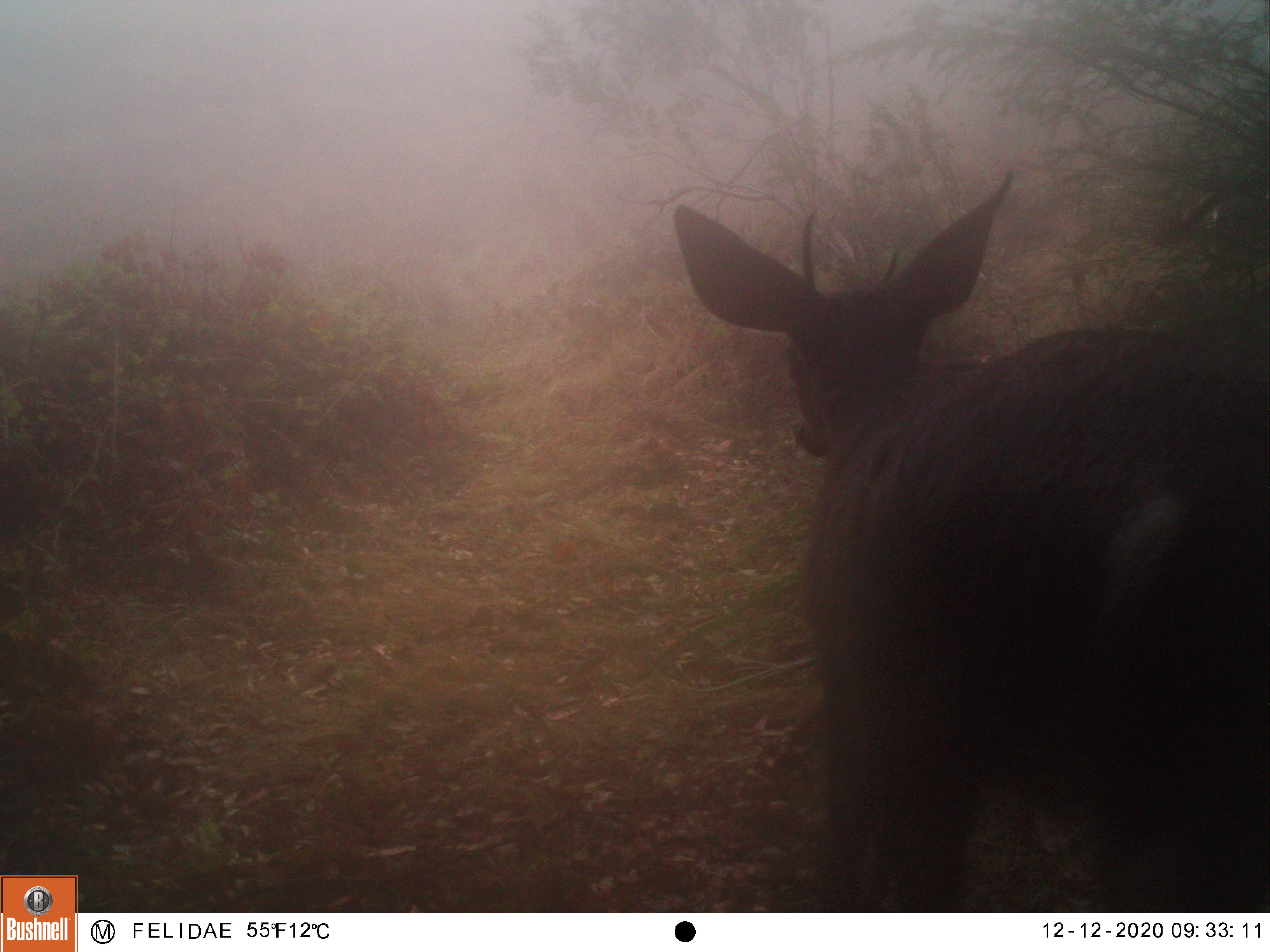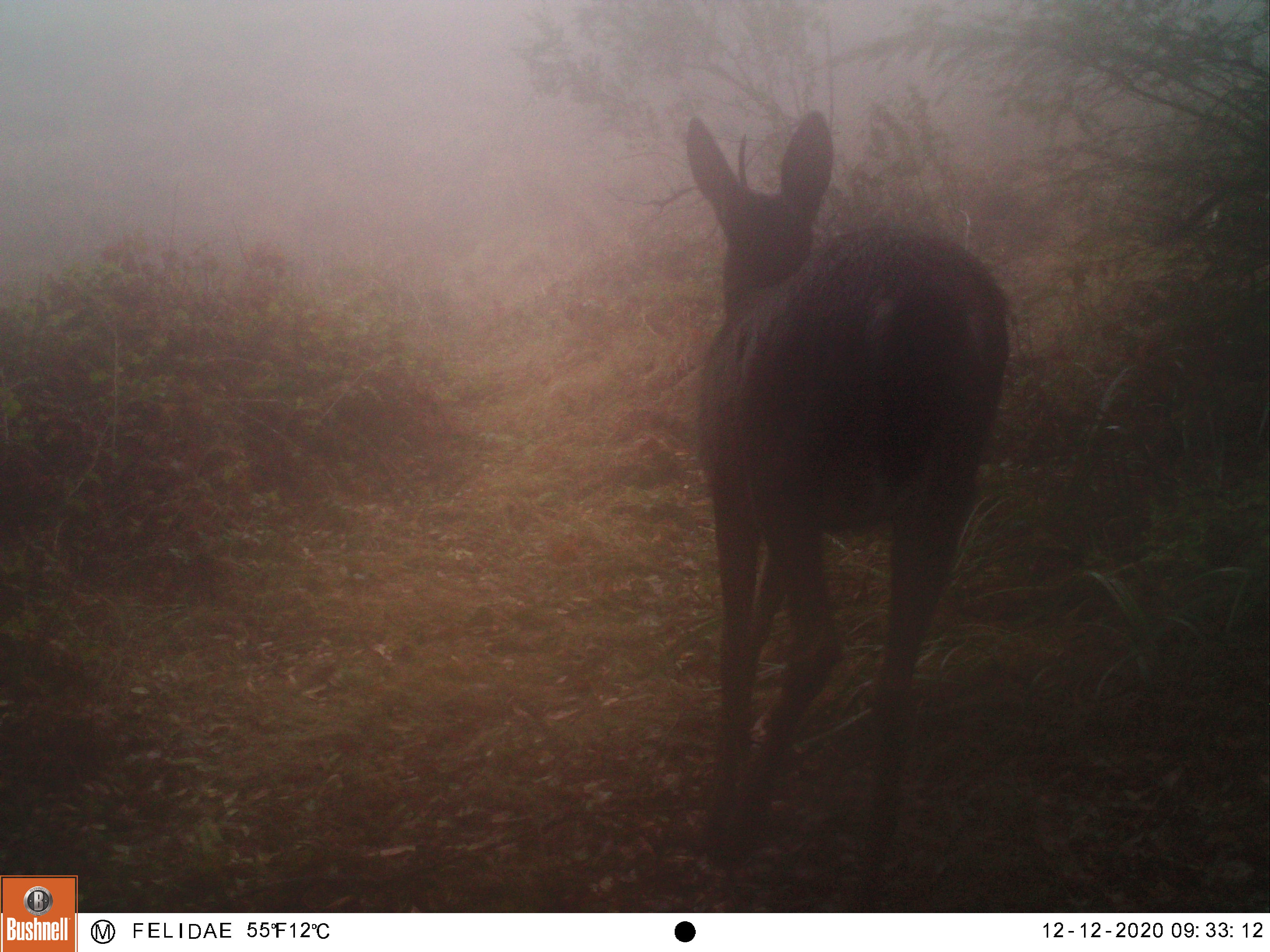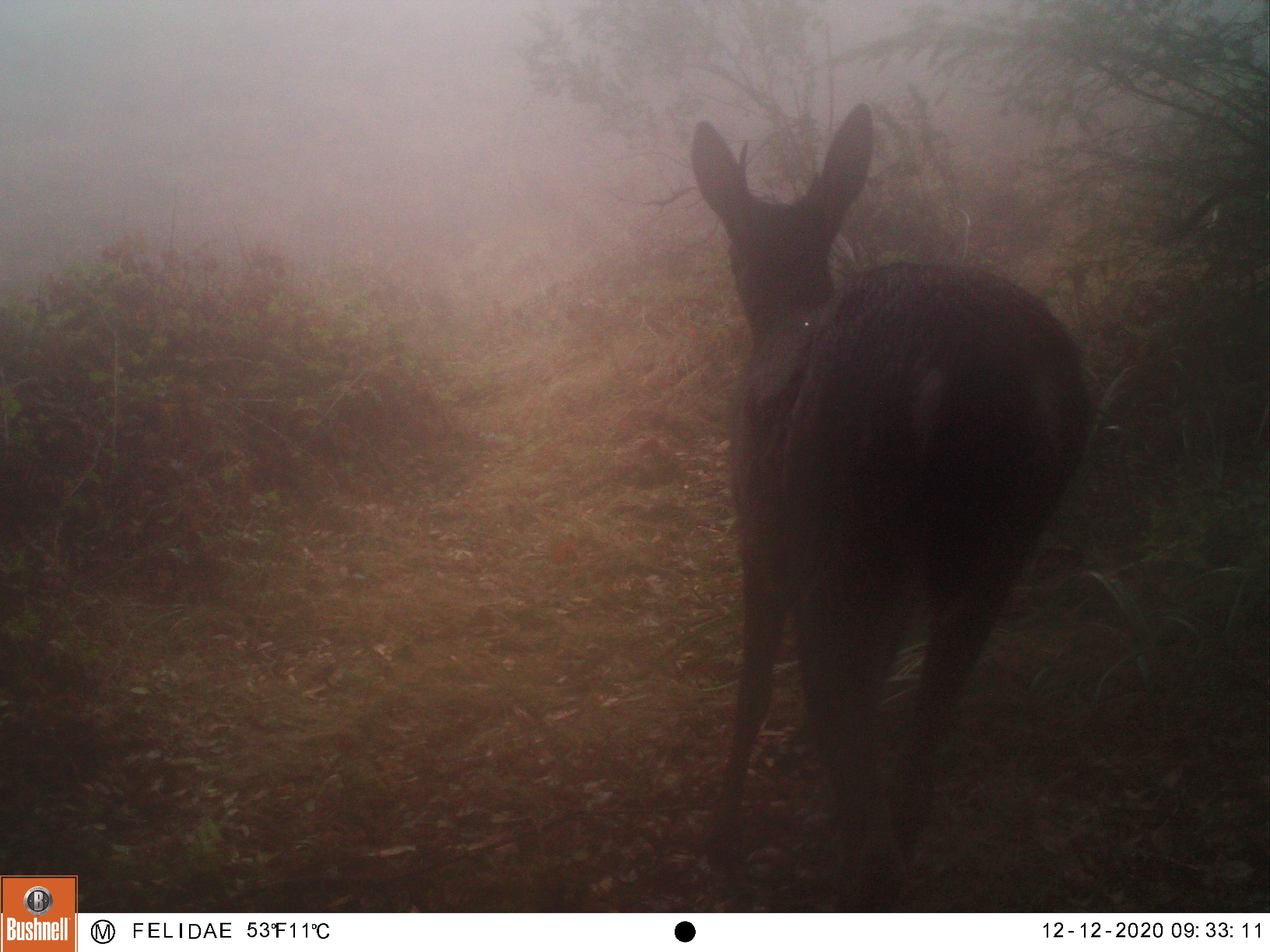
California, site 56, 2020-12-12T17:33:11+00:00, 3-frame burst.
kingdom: Animalia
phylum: Chordata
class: Mammalia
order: Artiodactyla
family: Cervidae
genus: Odocoileus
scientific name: Odocoileus hemionus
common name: mule deer